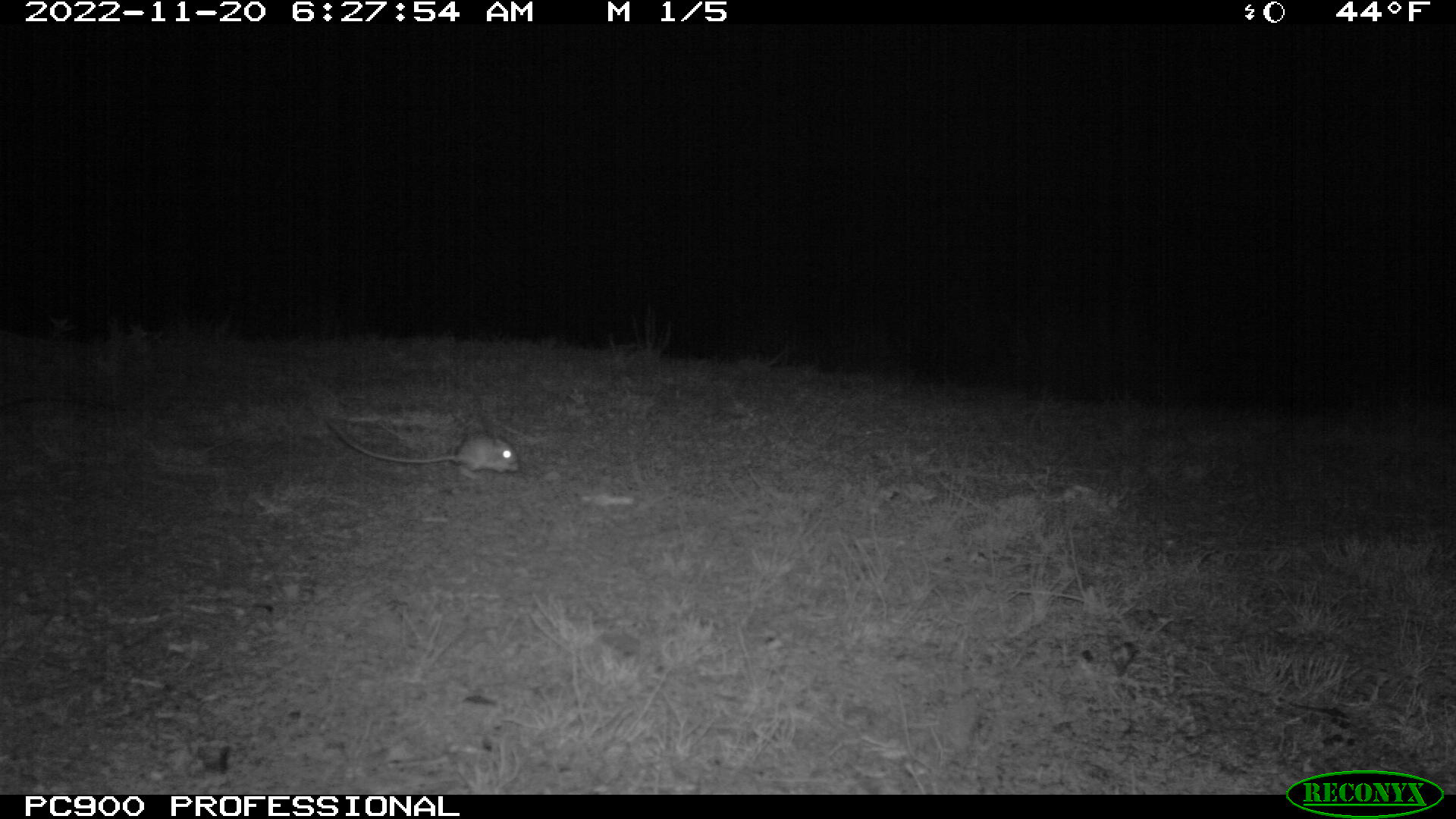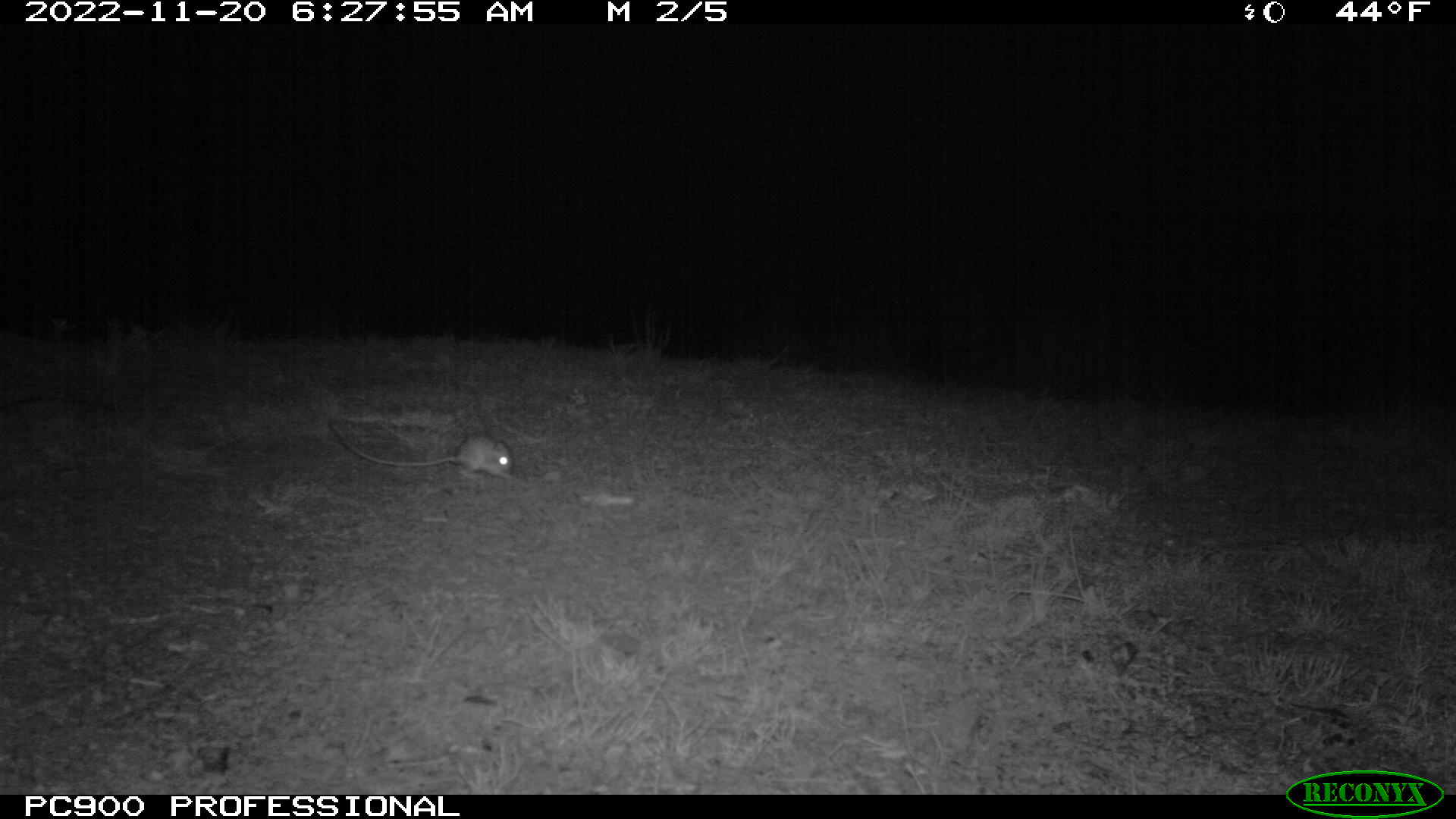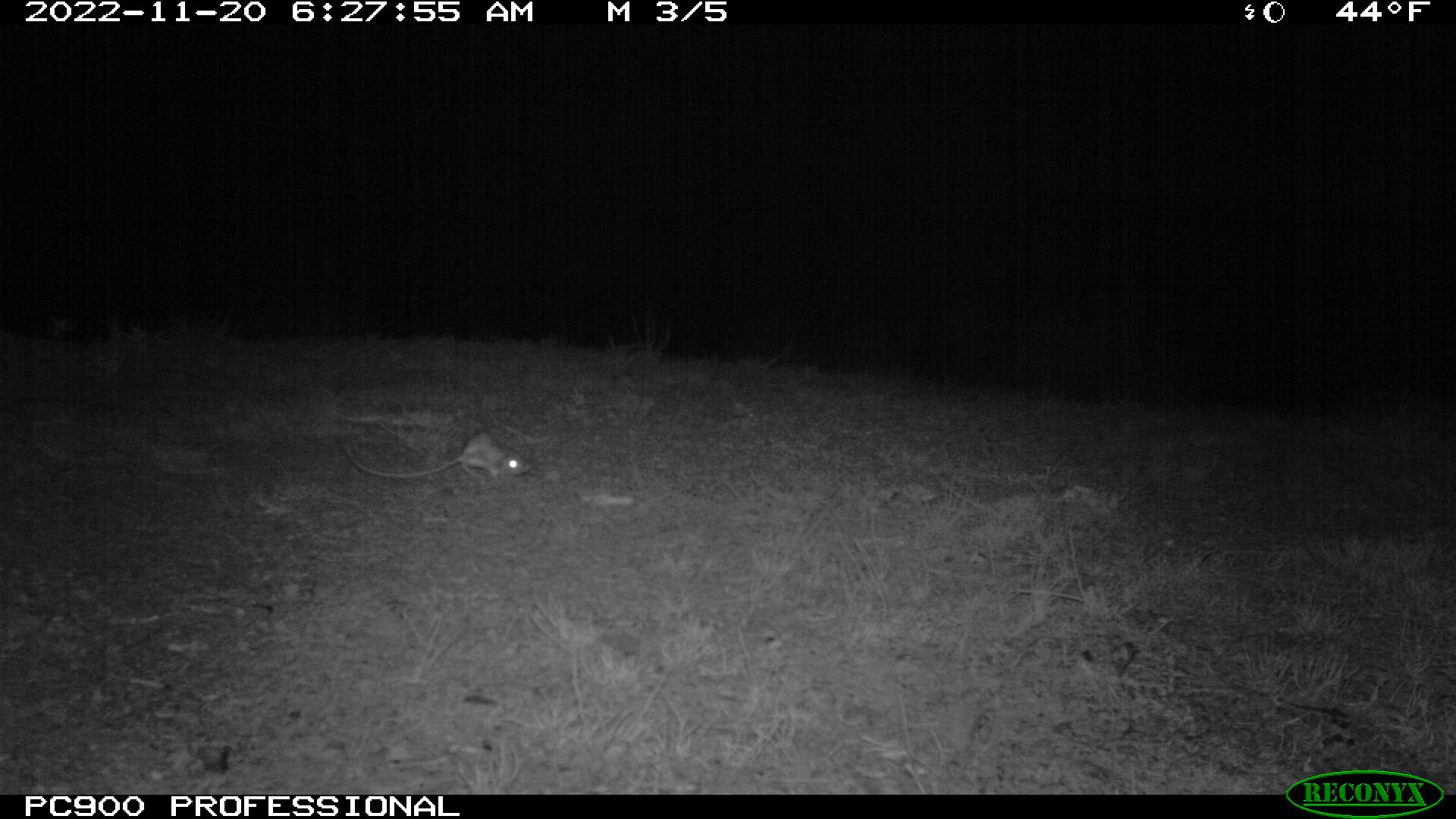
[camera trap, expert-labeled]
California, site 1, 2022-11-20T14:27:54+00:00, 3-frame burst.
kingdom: Animalia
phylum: Chordata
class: Mammalia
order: Rodentia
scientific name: Rodentia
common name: mouse or rat